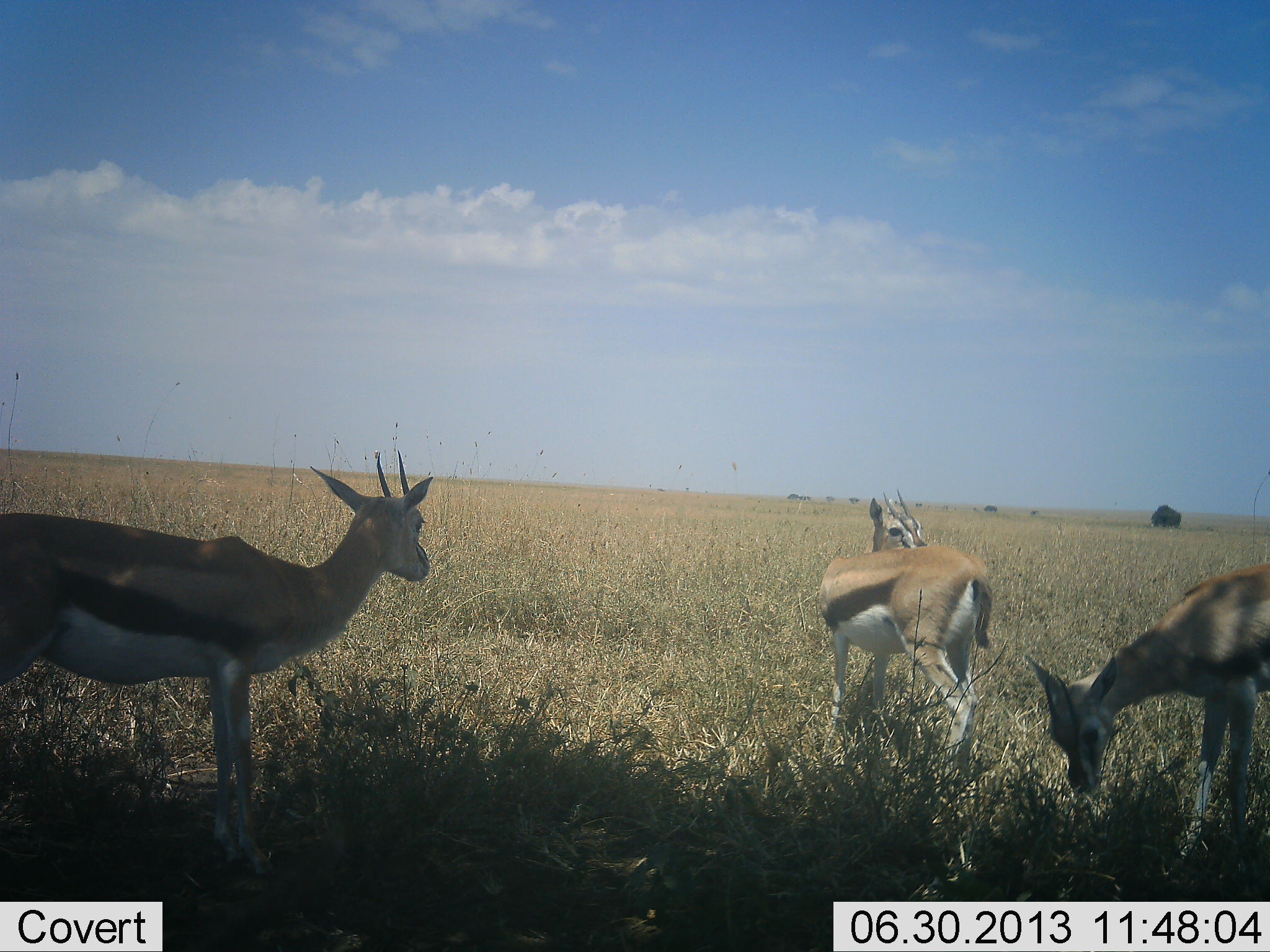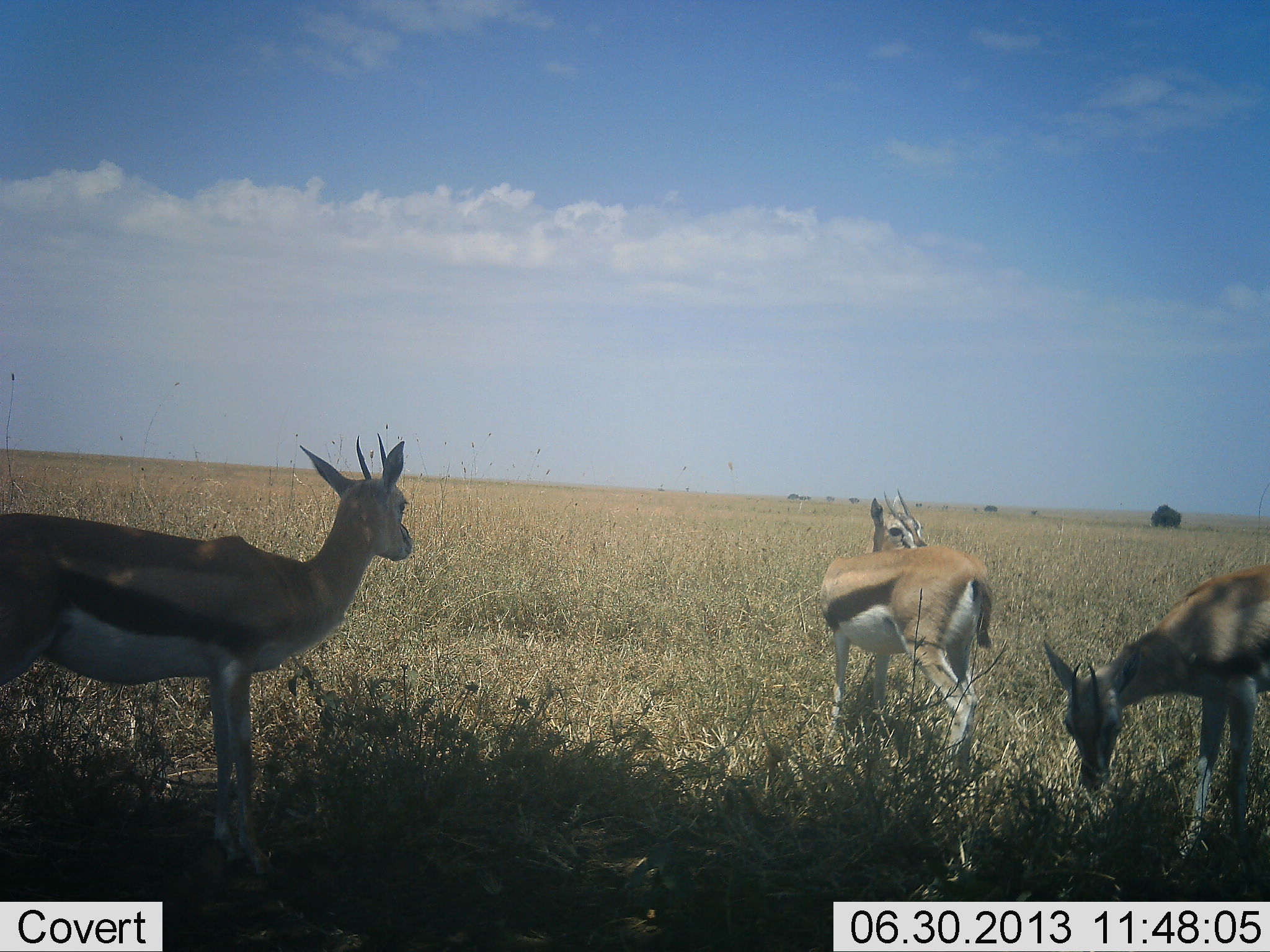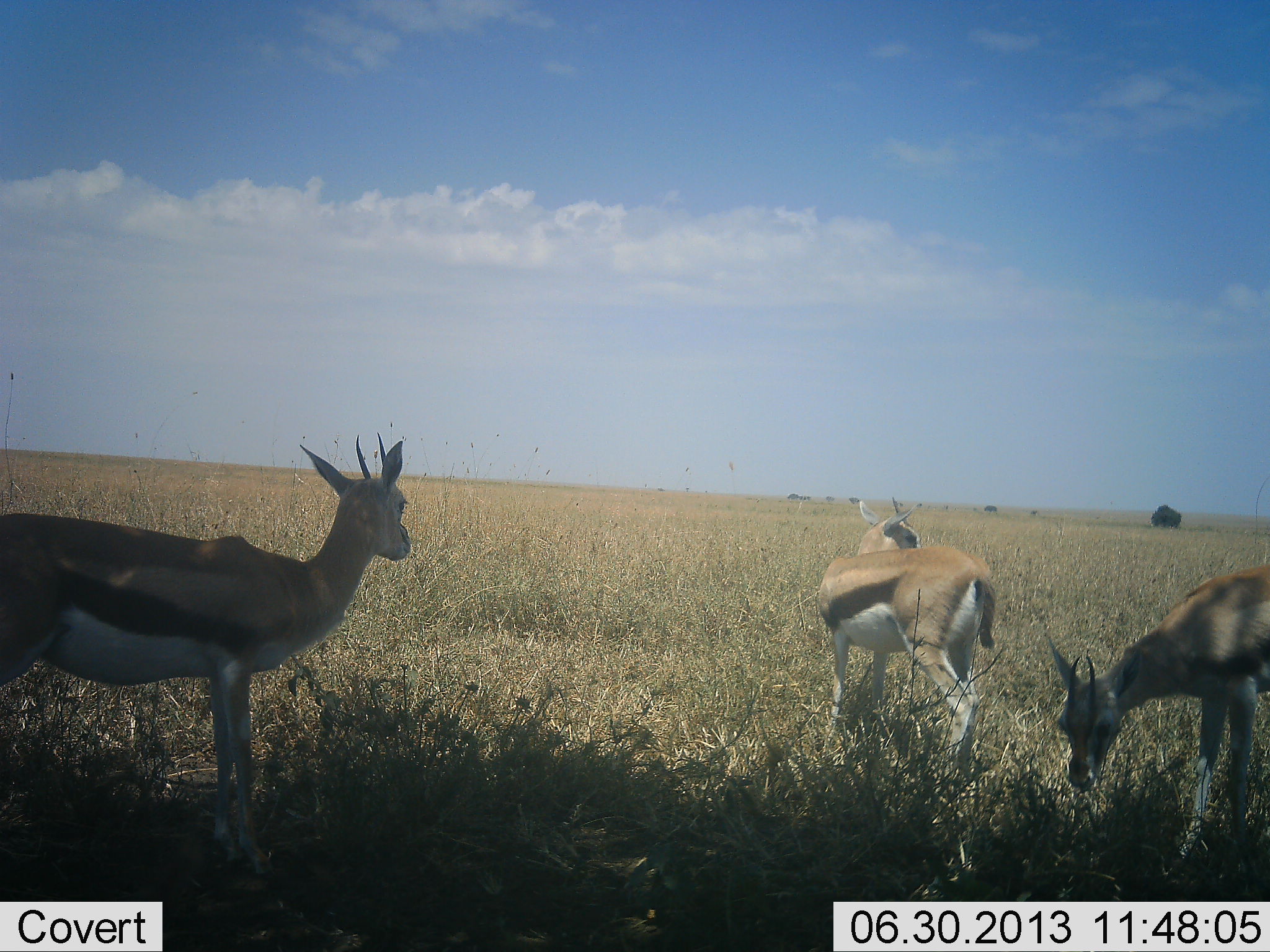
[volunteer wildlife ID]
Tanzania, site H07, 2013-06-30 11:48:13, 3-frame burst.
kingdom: Animalia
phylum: Chordata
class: Mammalia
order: Artiodactyla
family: Bovidae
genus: Eudorcas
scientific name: Eudorcas thomsonii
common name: thomson's gazelle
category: gazellethomsons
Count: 3.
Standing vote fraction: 85%.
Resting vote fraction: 7%.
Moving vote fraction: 0%.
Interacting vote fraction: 0%.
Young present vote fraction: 0%.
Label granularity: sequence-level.